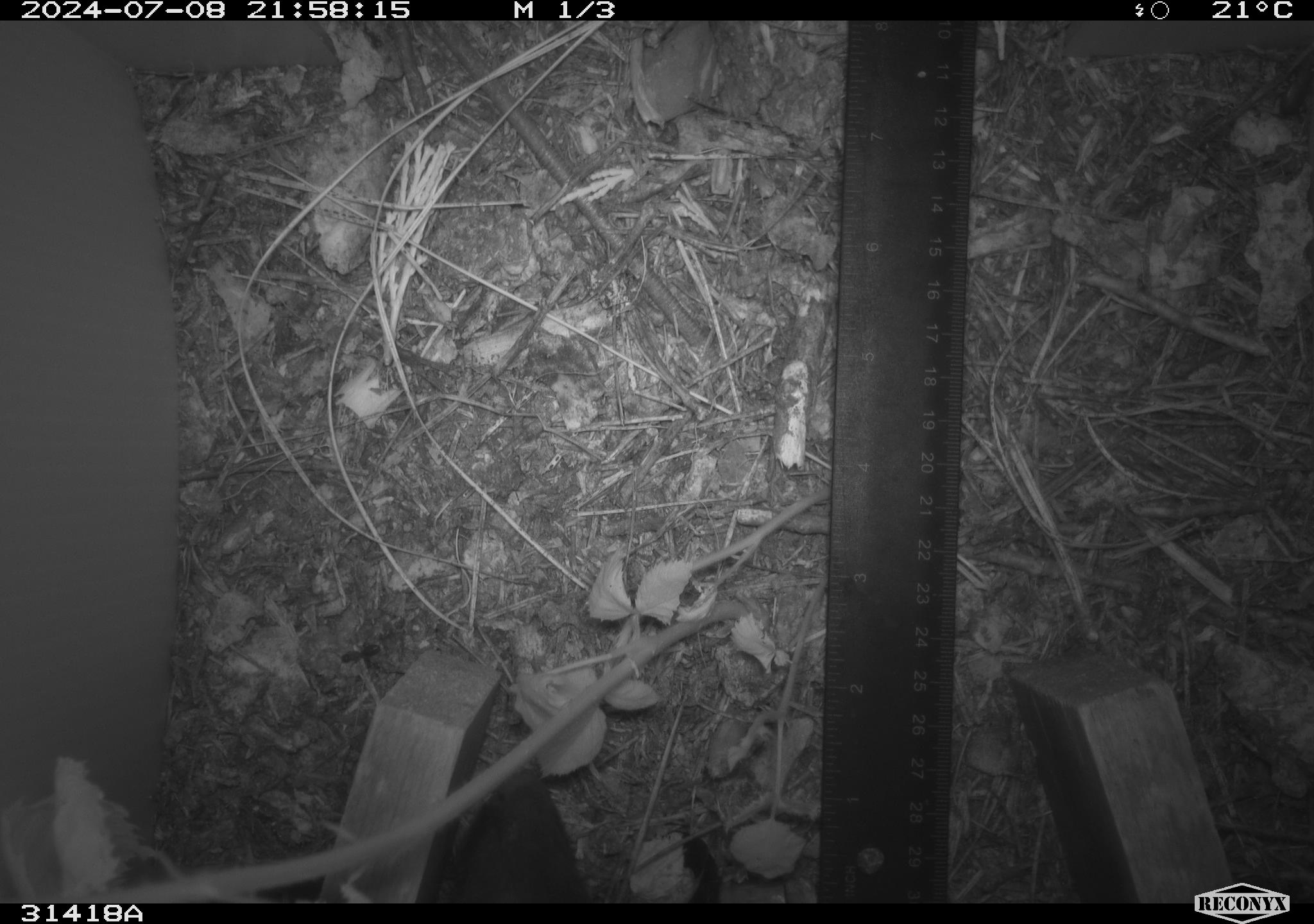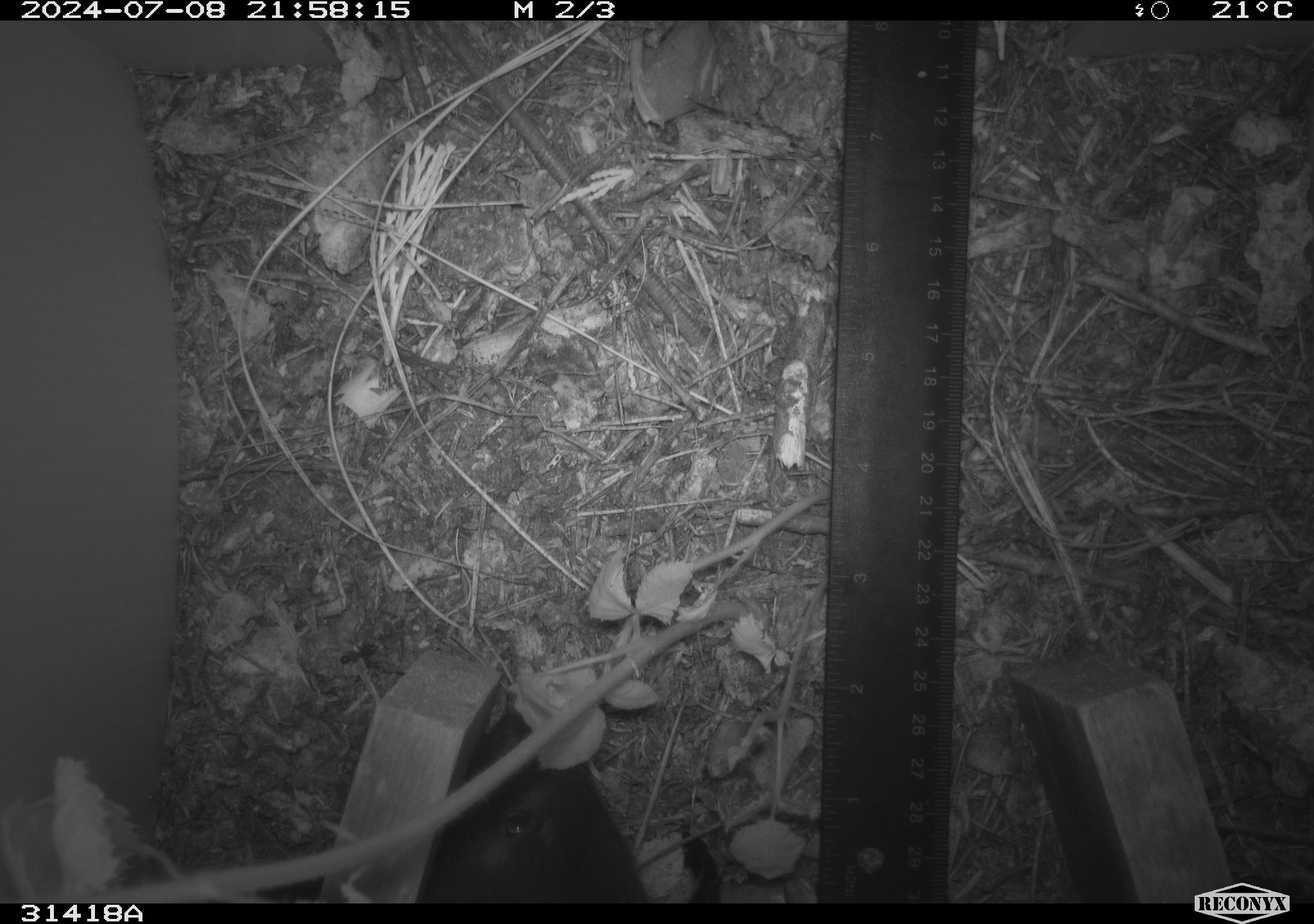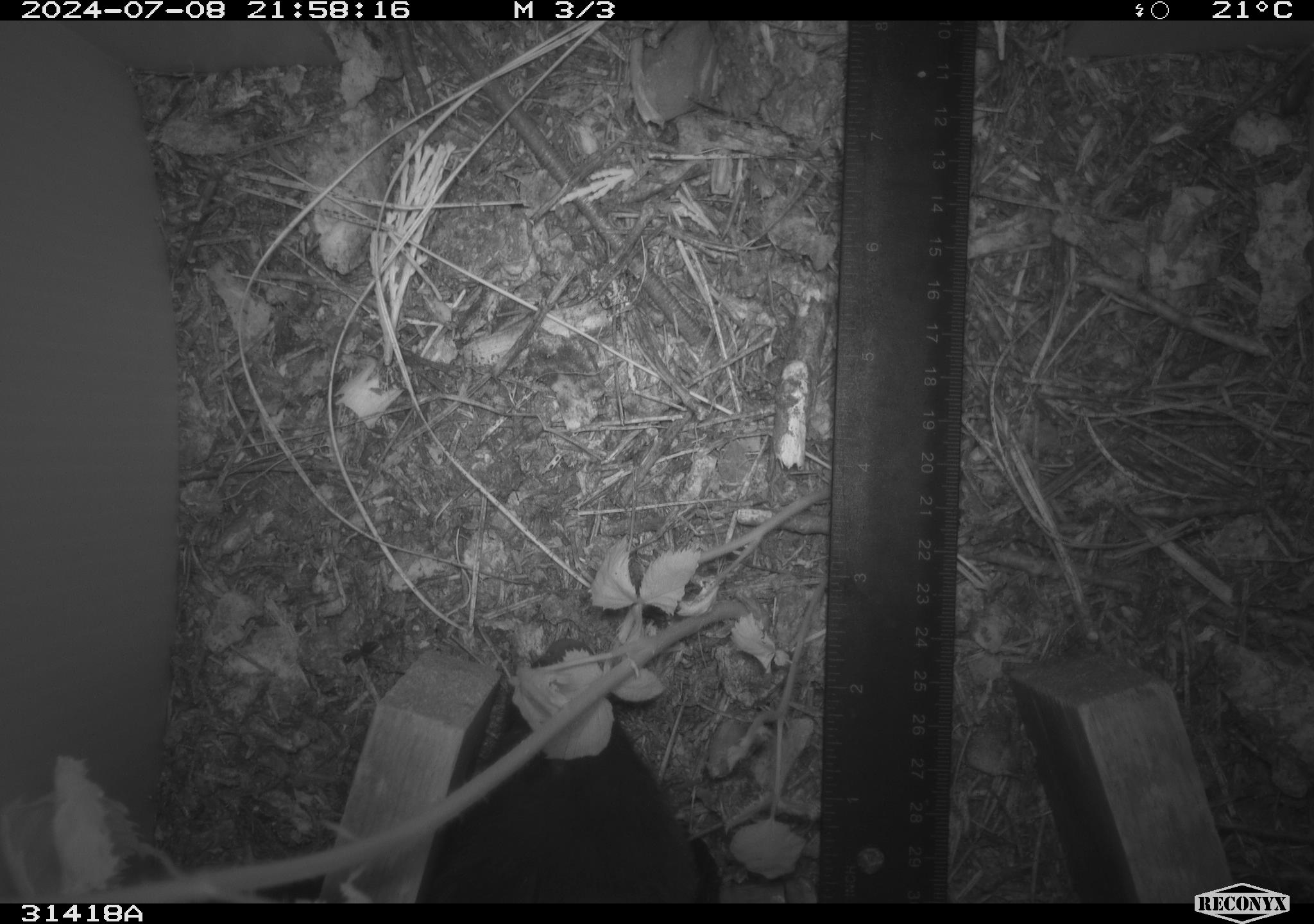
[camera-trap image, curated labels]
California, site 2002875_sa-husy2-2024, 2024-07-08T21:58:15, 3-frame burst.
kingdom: Animalia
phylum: Chordata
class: Mammalia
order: Carnivora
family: Mephitidae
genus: Mephitis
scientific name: Mephitis mephitis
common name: striped skunk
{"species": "striped skunk (Mephitis mephitis)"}